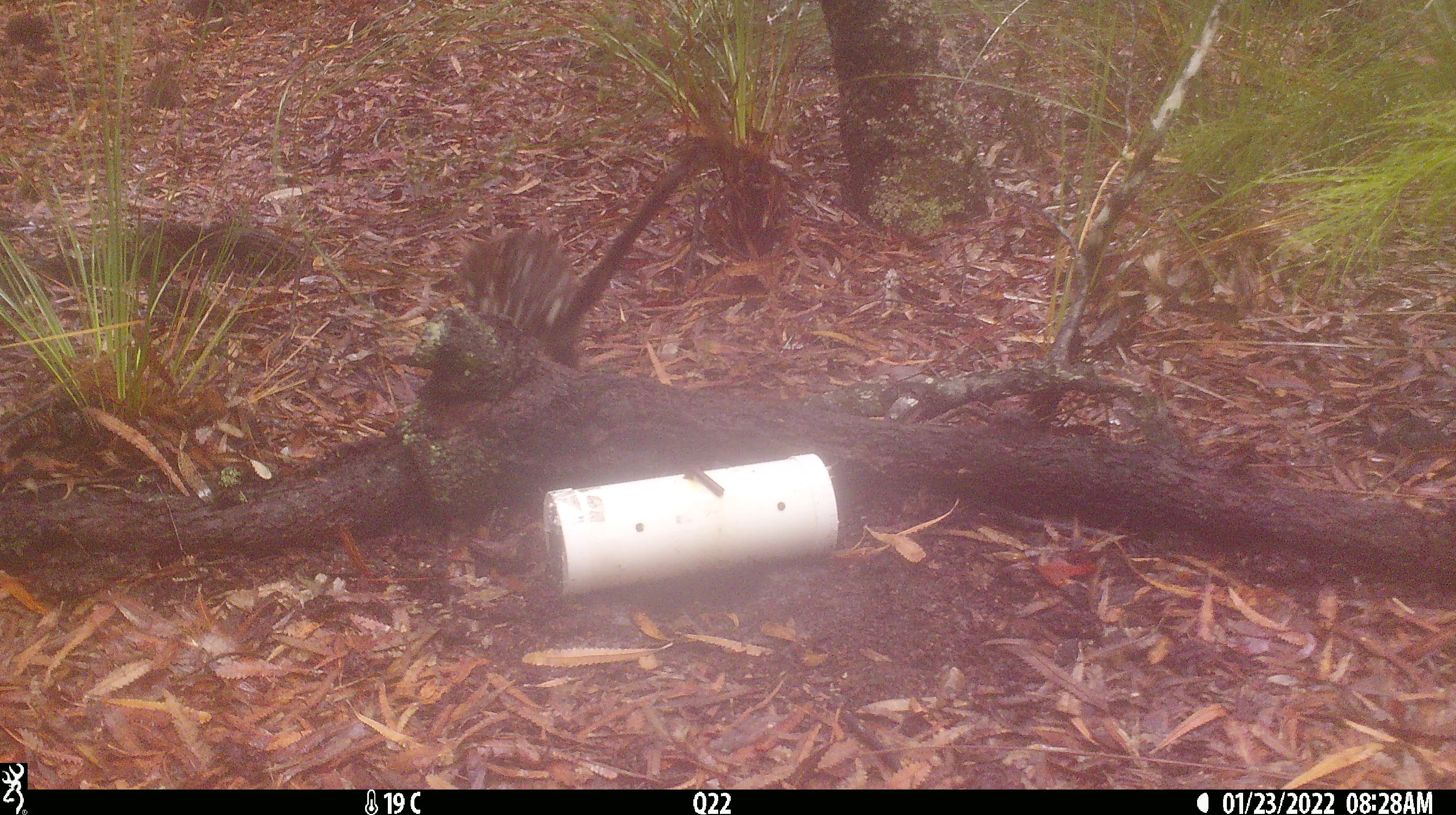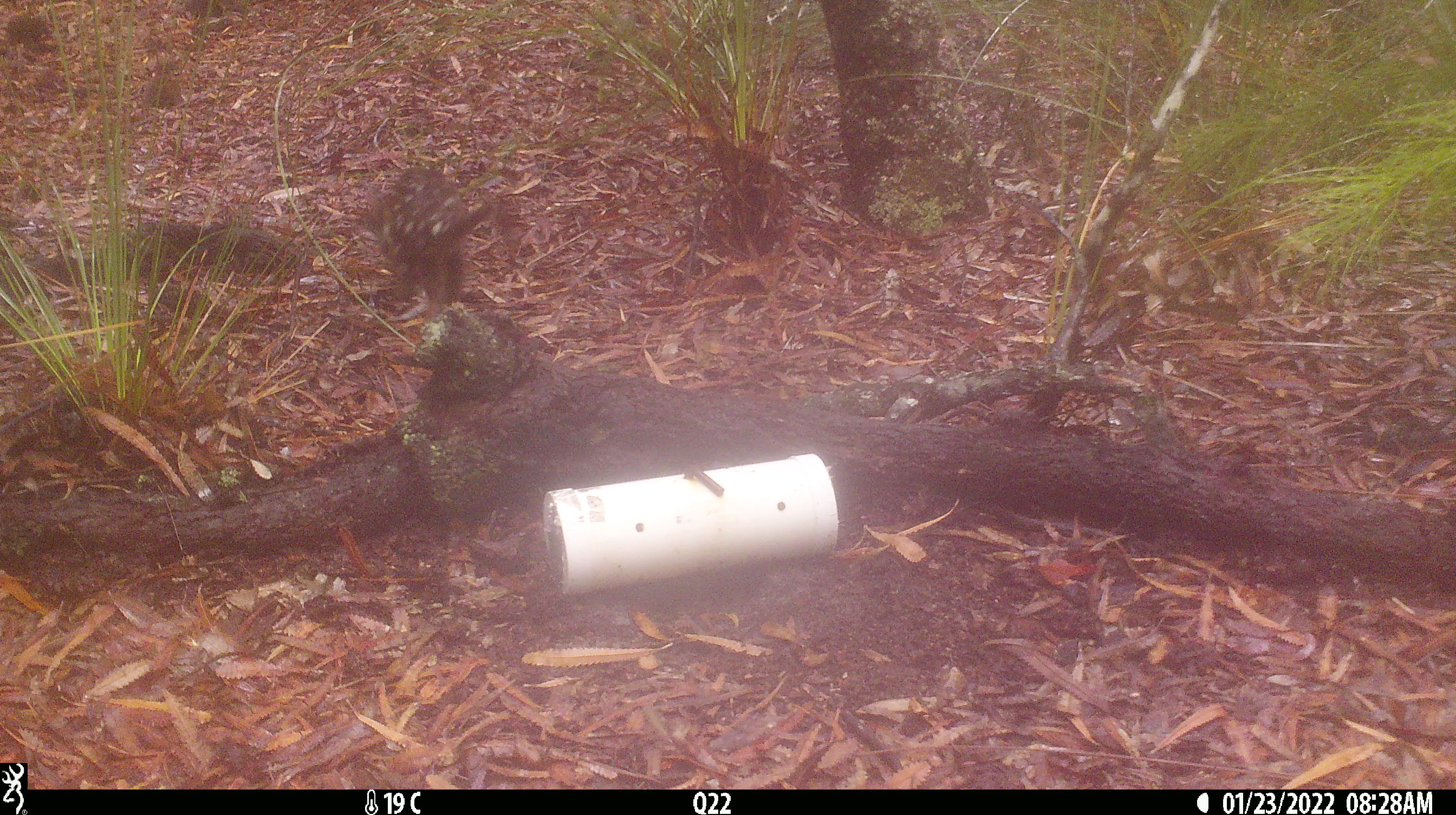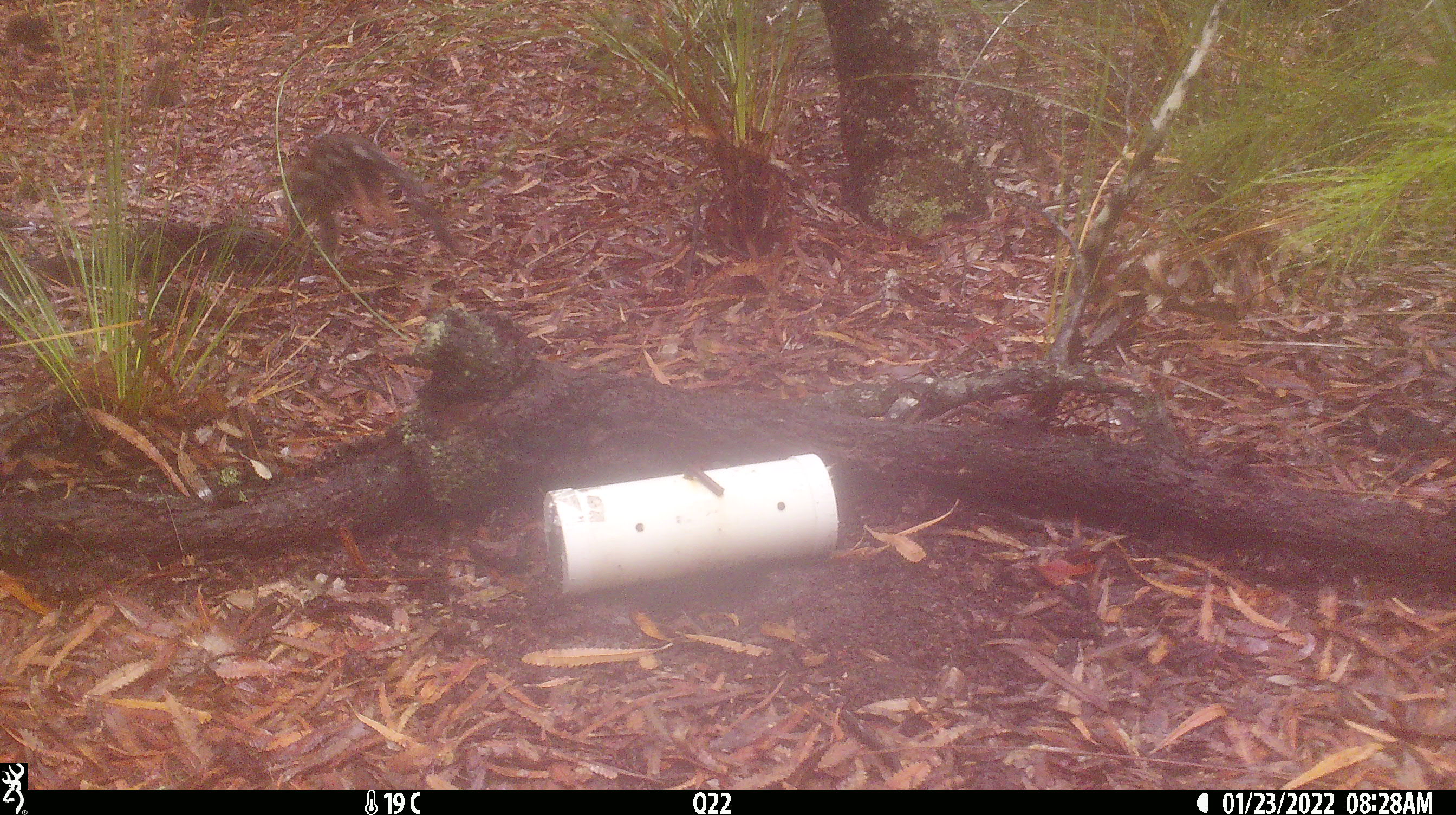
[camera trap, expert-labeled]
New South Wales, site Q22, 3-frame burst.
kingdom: Animalia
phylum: Chordata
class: Mammalia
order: Dasyuromorphia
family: Dasyuridae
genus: Dasyurus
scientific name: Dasyurus maculatus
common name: spotted-tailed quoll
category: quoll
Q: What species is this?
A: Quoll (spotted-tailed quoll) (Dasyurus maculatus).